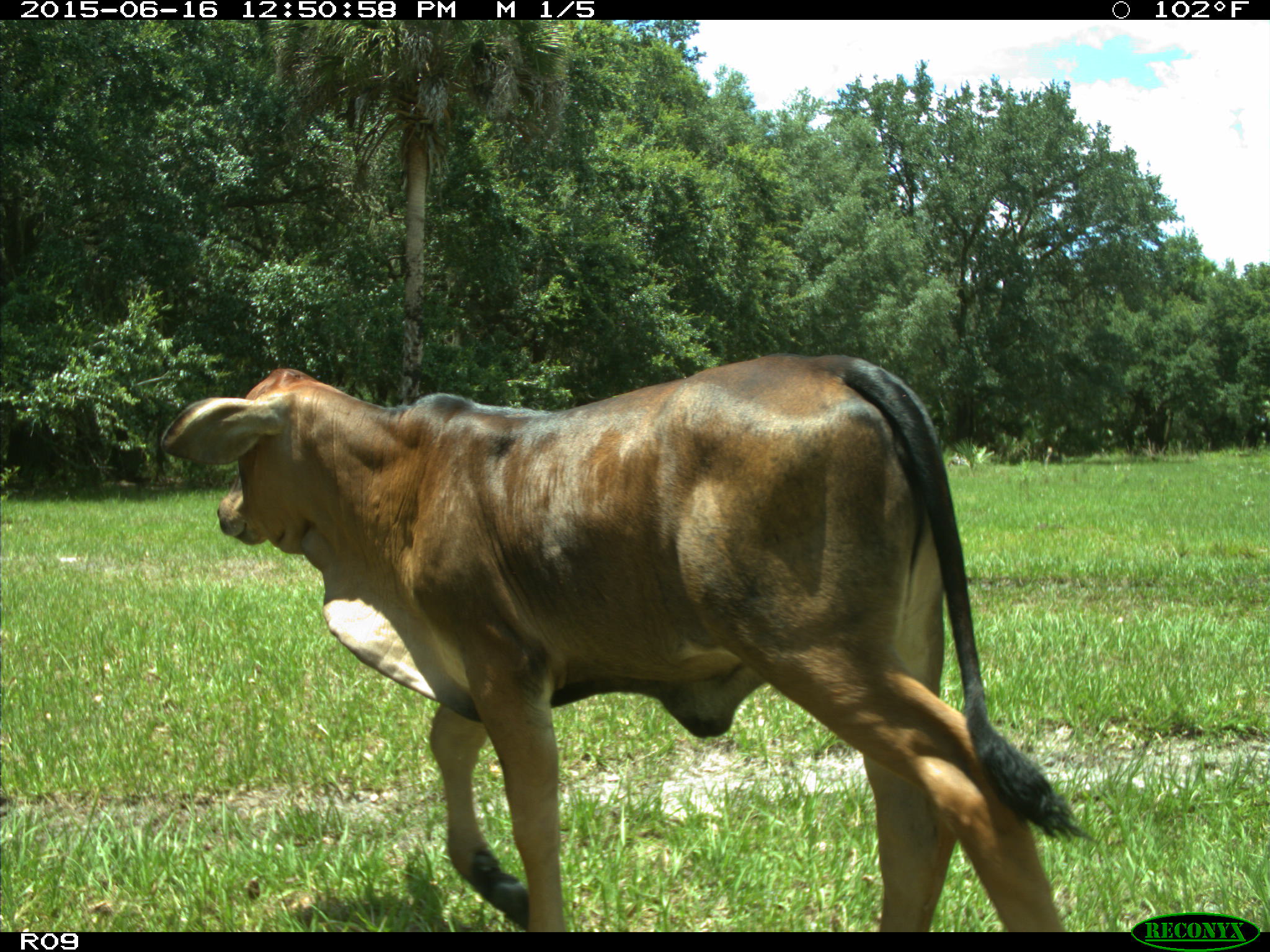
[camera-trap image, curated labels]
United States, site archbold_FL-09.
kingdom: Animalia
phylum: Chordata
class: Mammalia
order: Artiodactyla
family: Bovidae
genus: Bos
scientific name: Bos taurus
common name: domestic cow